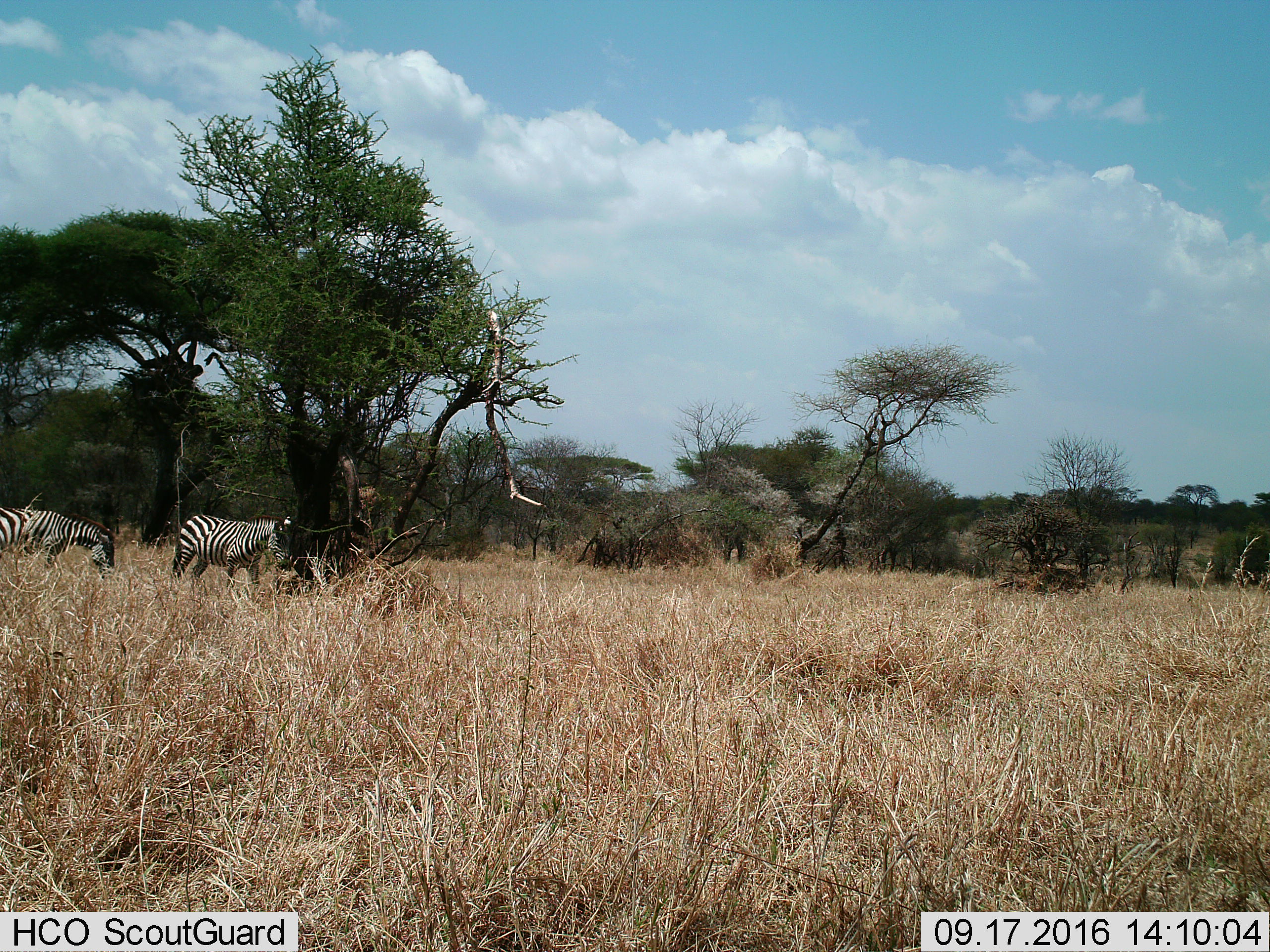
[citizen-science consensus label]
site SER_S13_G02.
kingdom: Animalia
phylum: Chordata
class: Mammalia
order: Perissodactyla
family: Equidae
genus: Equus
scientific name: Equus quagga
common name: plains zebra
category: zebraplains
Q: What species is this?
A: Zebraplains (plains zebra) (Equus quagga).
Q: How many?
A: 2.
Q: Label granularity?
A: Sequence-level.